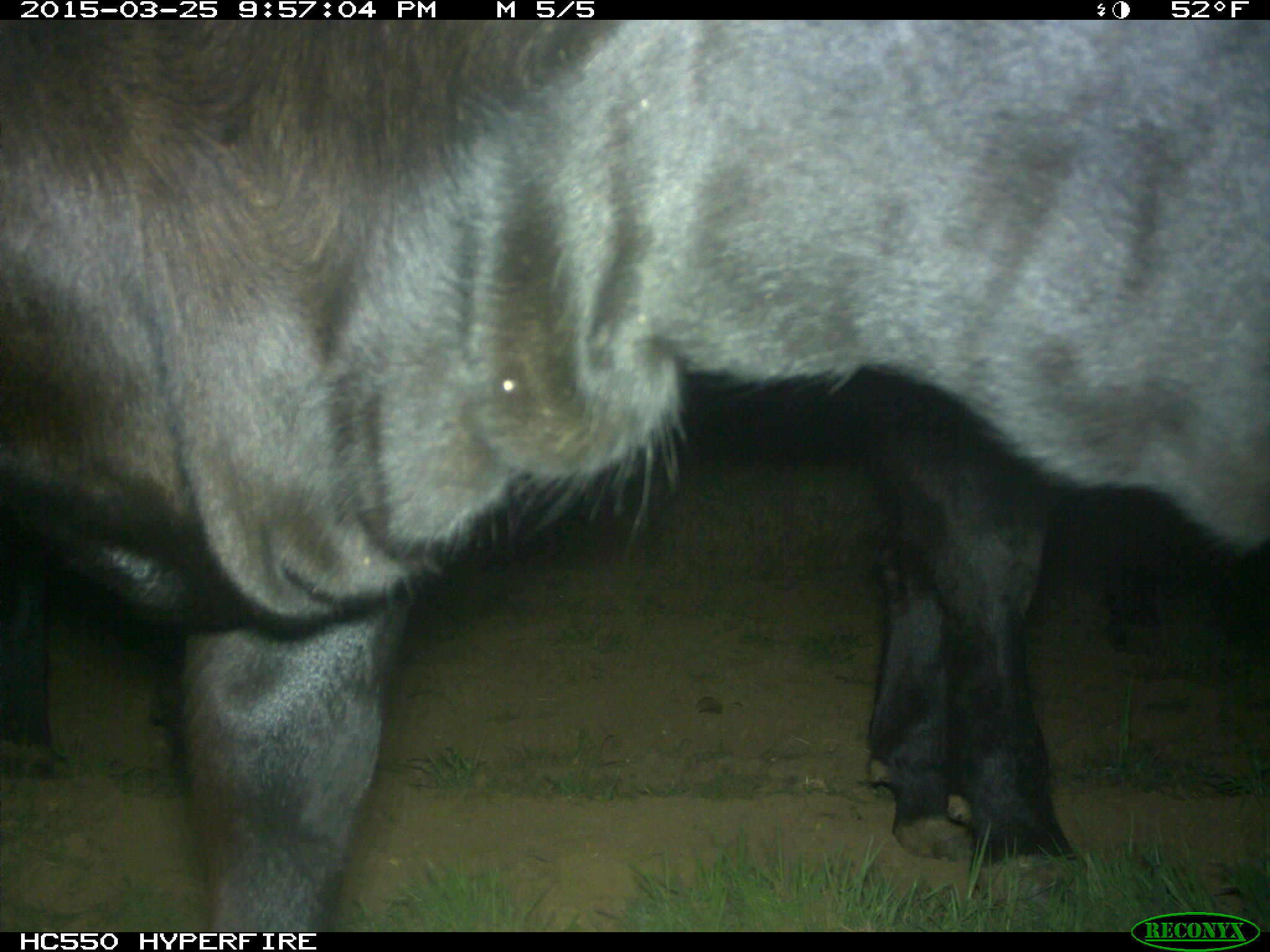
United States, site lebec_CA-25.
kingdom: Animalia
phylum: Chordata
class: Mammalia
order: Artiodactyla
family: Bovidae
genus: Bos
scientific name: Bos taurus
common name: domestic cow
Bos taurus (domestic cow).